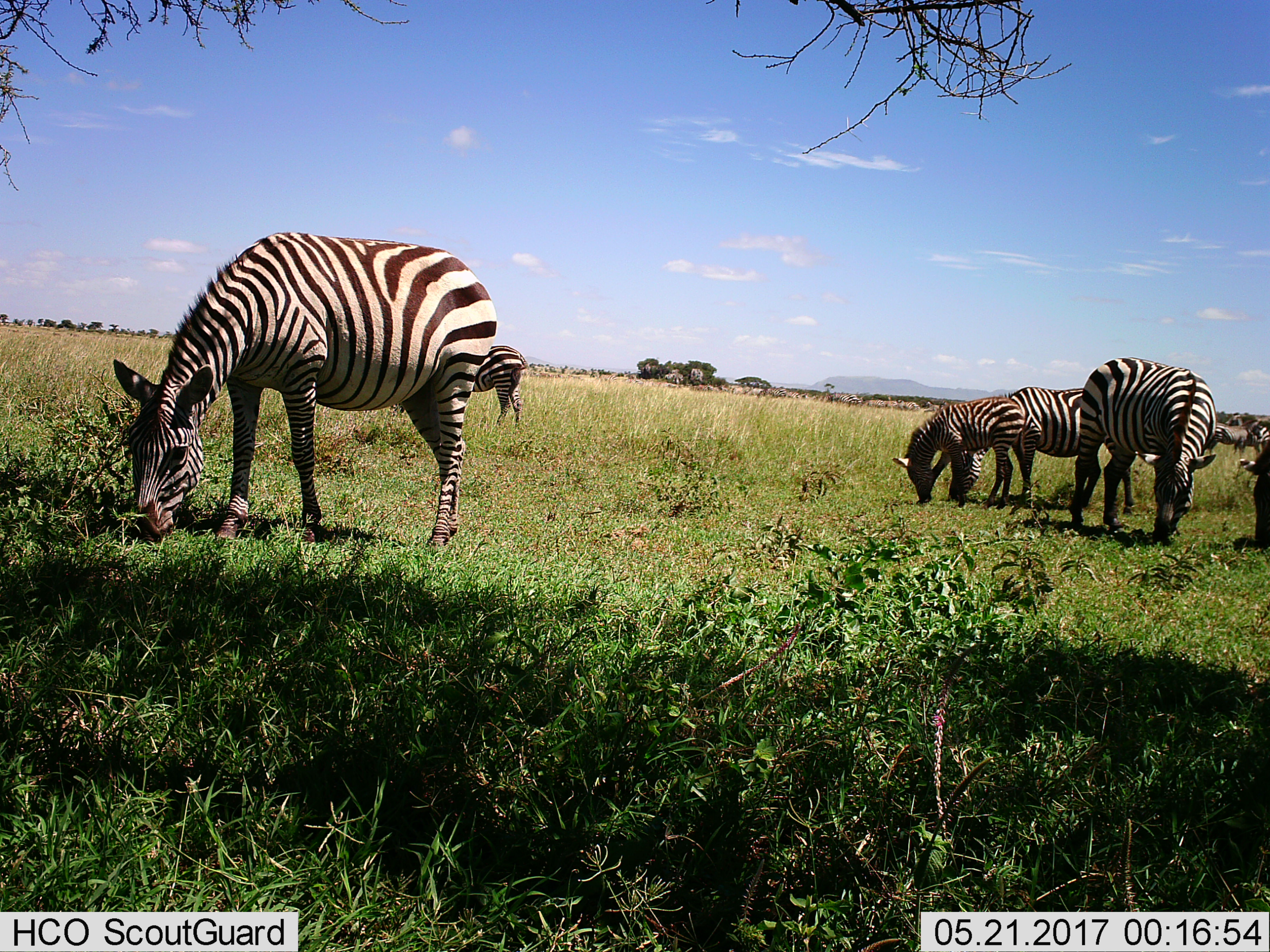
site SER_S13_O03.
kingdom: Animalia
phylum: Chordata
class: Mammalia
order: Perissodactyla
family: Equidae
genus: Equus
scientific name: Equus quagga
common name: plains zebra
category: zebraplains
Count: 7.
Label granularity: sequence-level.